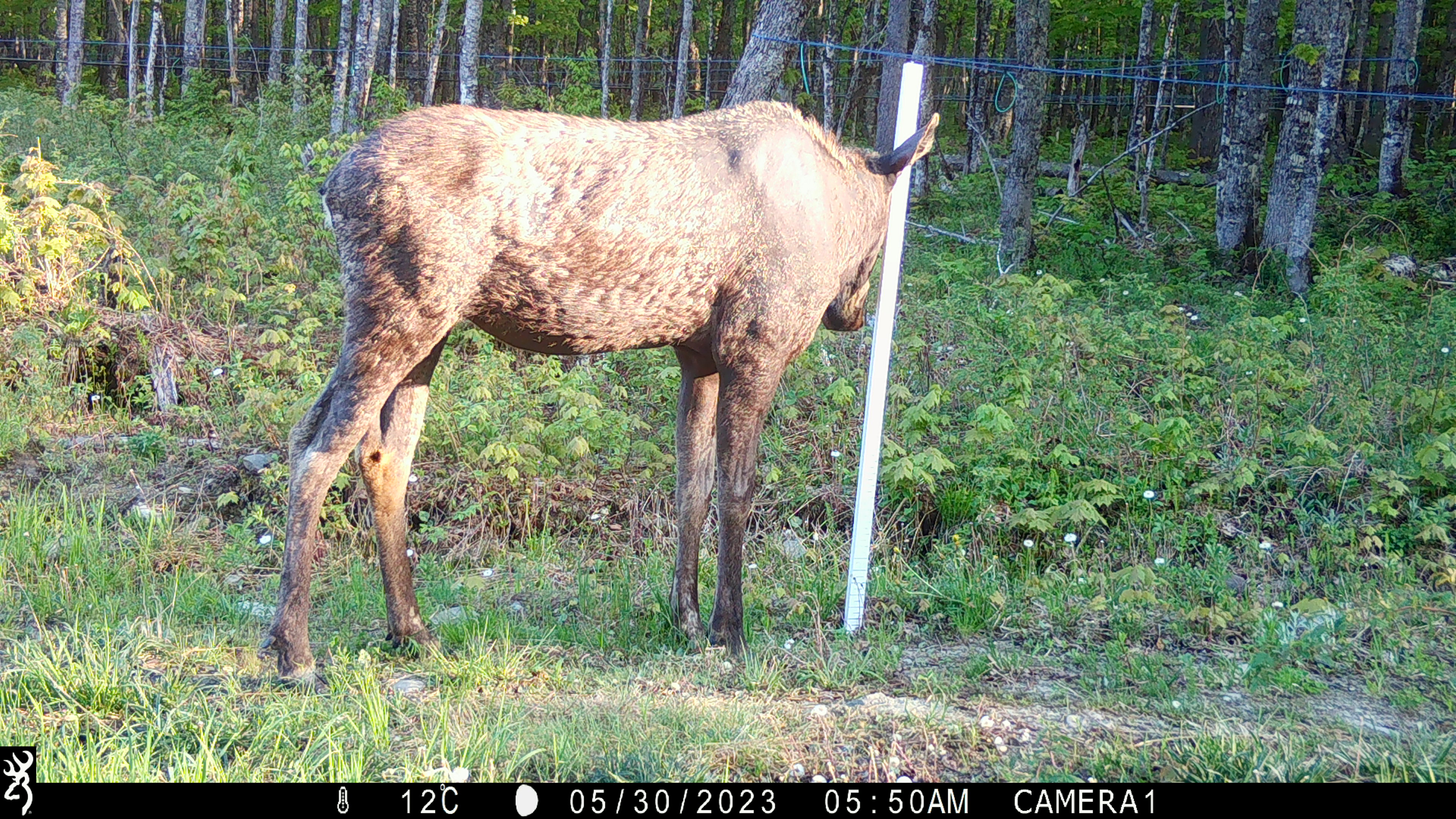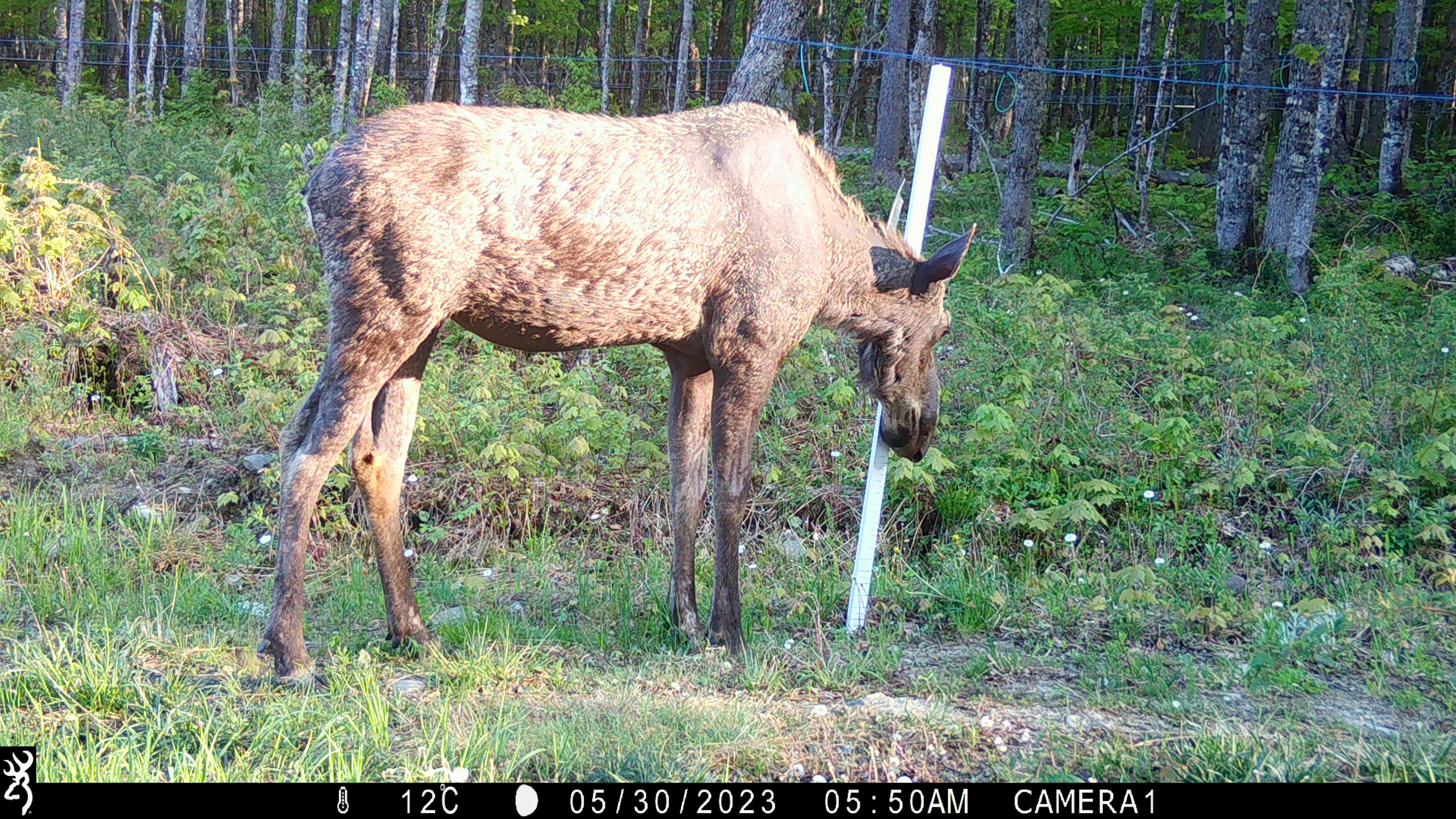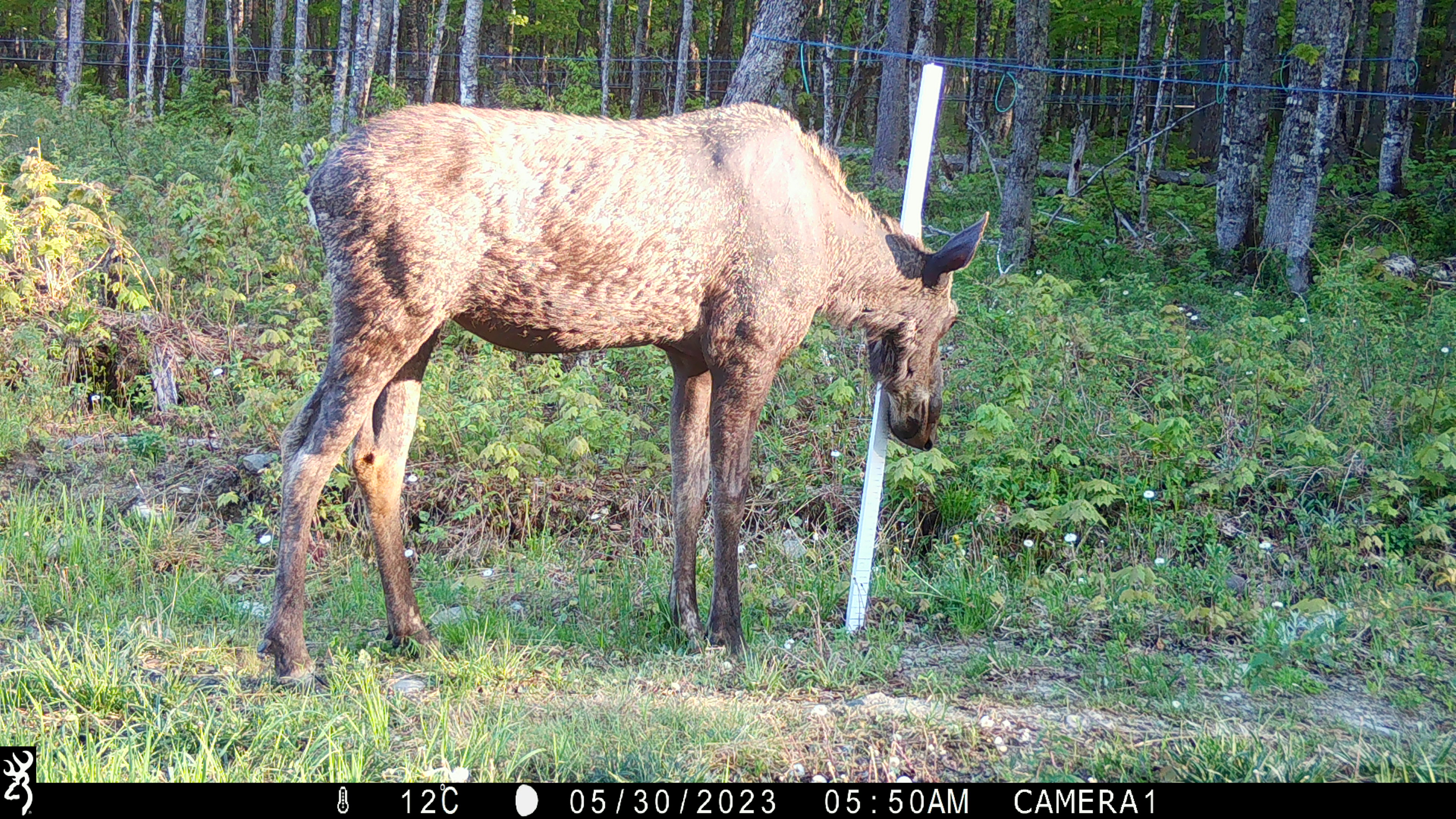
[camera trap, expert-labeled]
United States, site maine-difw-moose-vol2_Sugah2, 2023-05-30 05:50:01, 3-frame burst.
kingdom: Animalia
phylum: Chordata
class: Mammalia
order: Artiodactyla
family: Cervidae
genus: Alces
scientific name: Alces alces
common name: moose